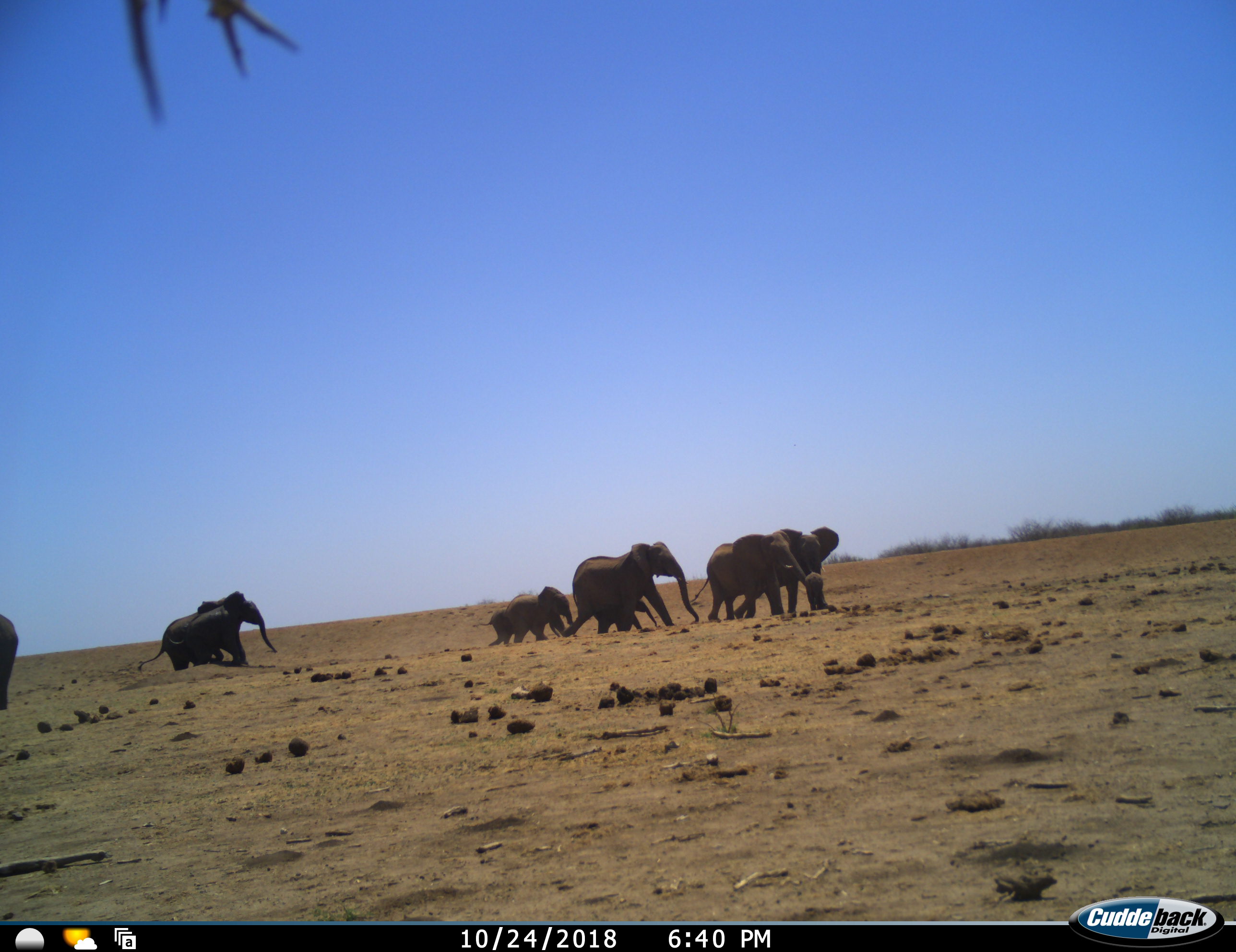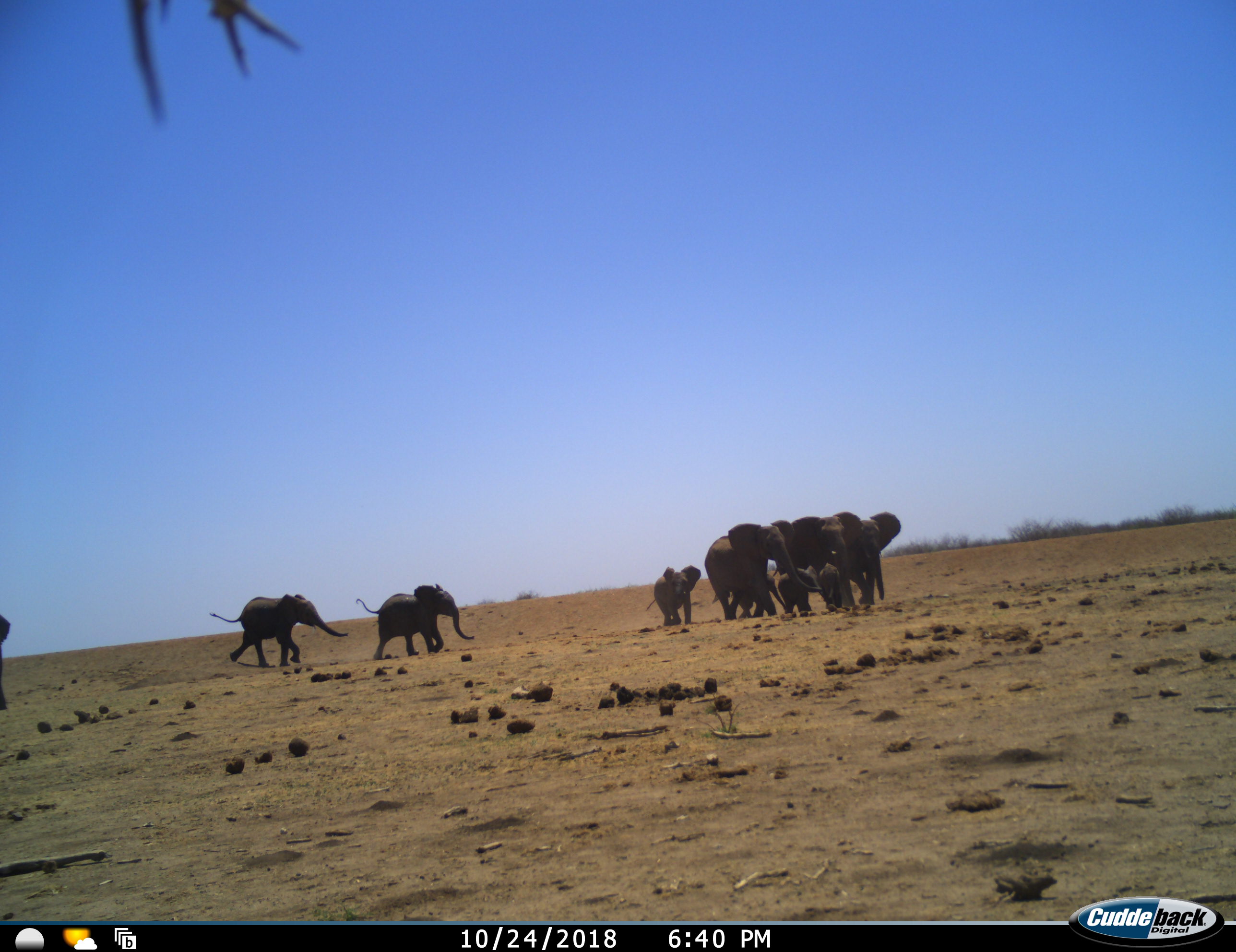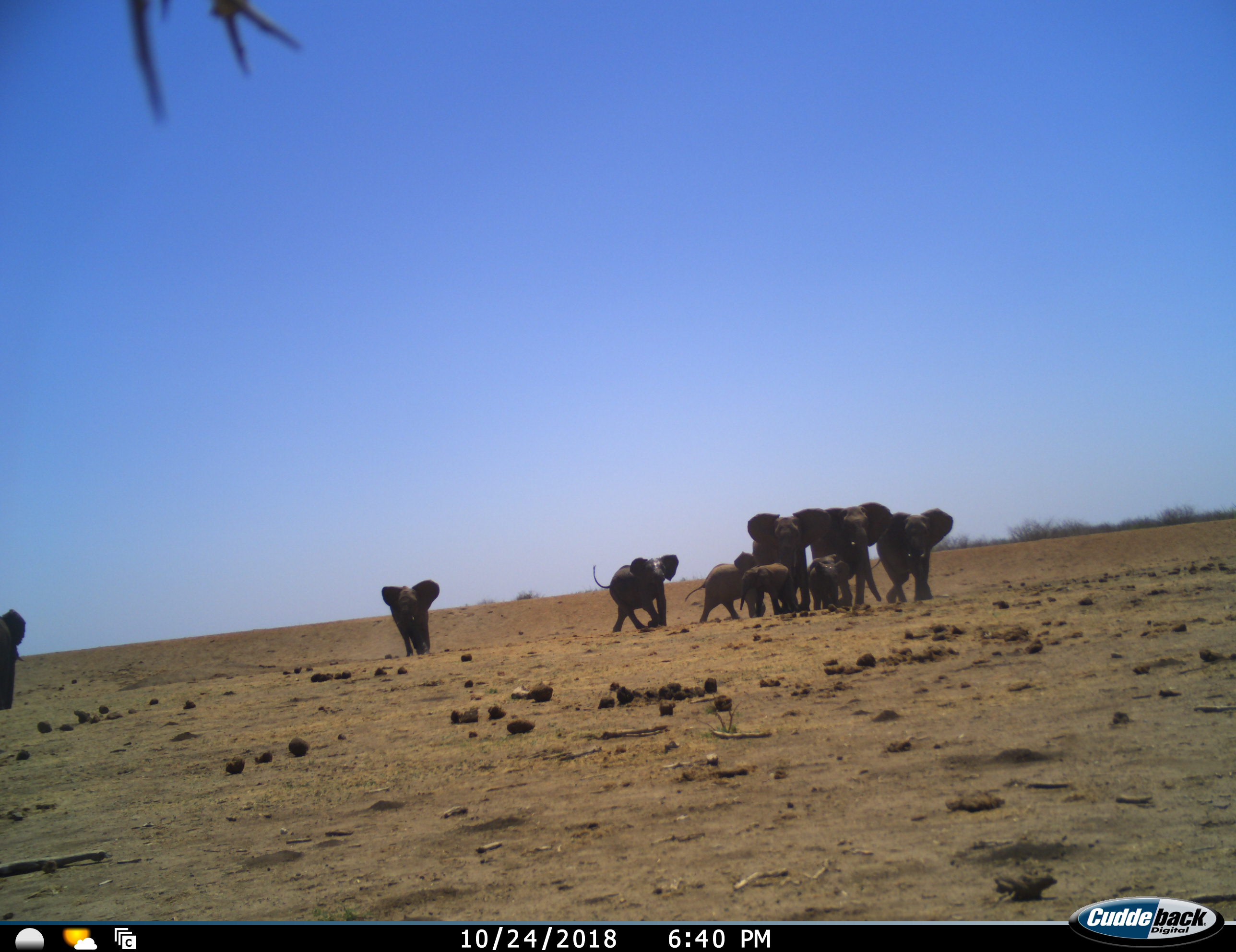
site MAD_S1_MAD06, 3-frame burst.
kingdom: Animalia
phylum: Chordata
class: Mammalia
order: Proboscidea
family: Elephantidae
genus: Loxodonta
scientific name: Loxodonta africana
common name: african bush elephant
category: elephant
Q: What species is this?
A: Elephant (african bush elephant) (Loxodonta africana).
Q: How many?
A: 9.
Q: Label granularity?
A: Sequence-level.